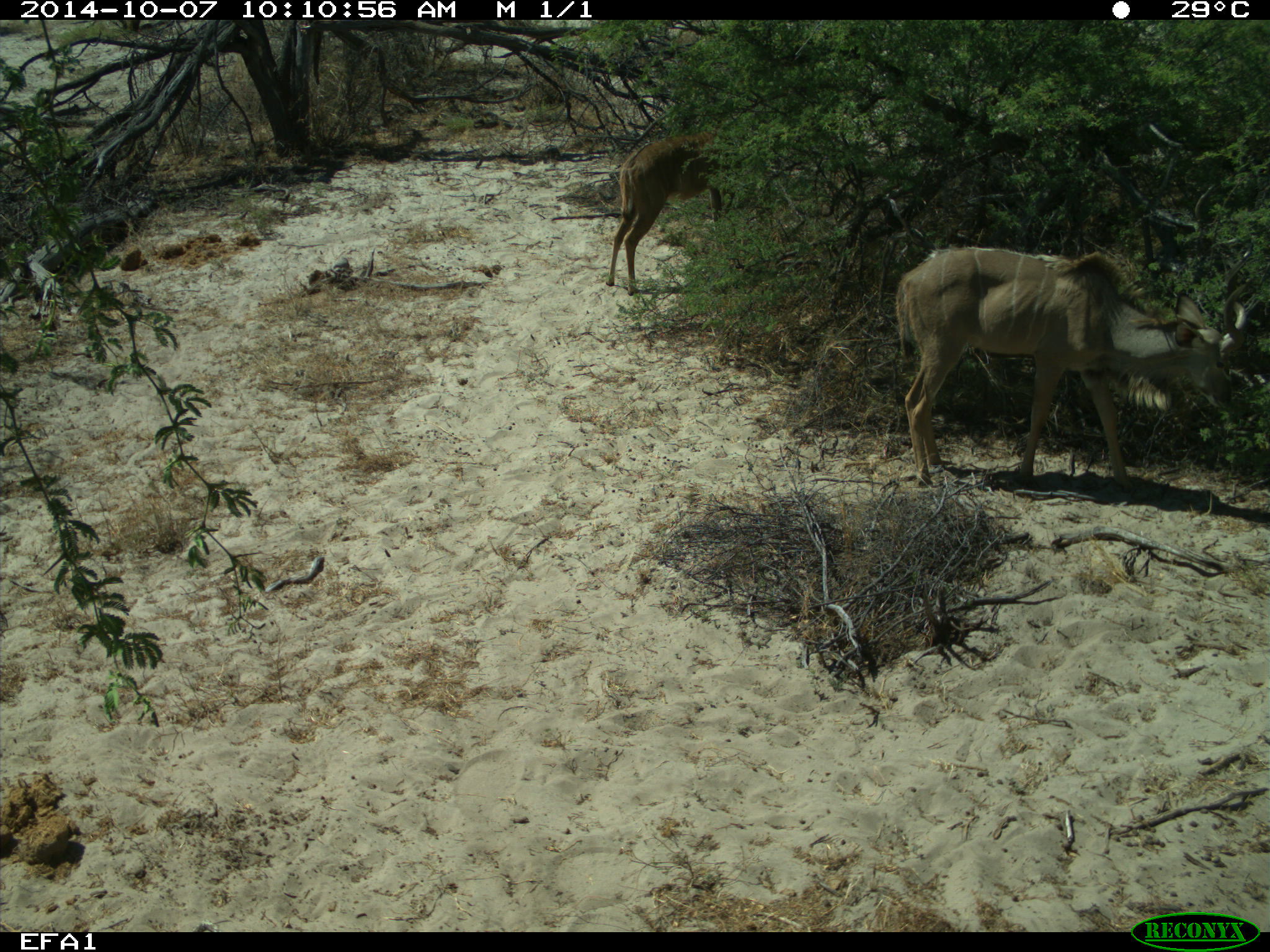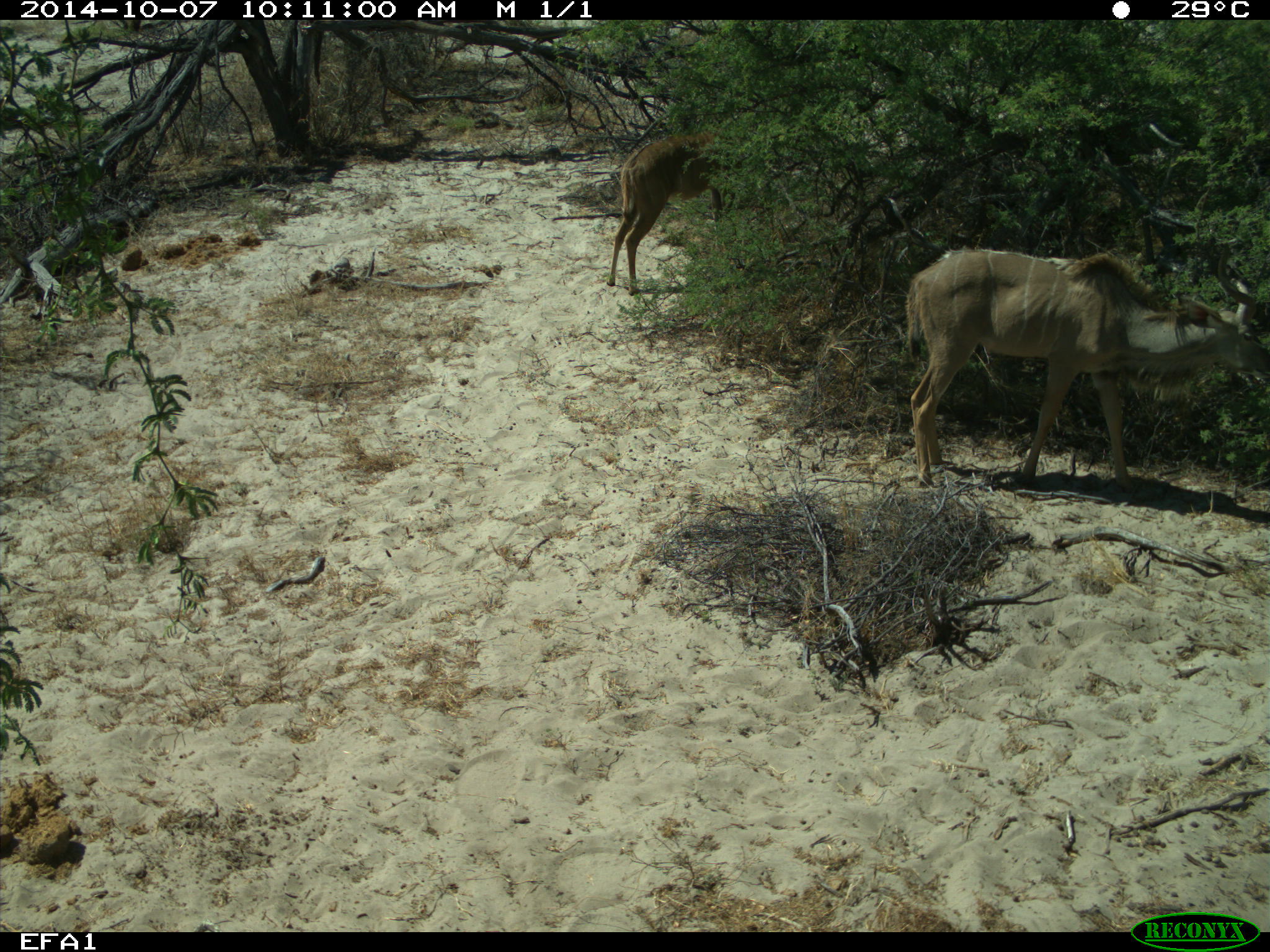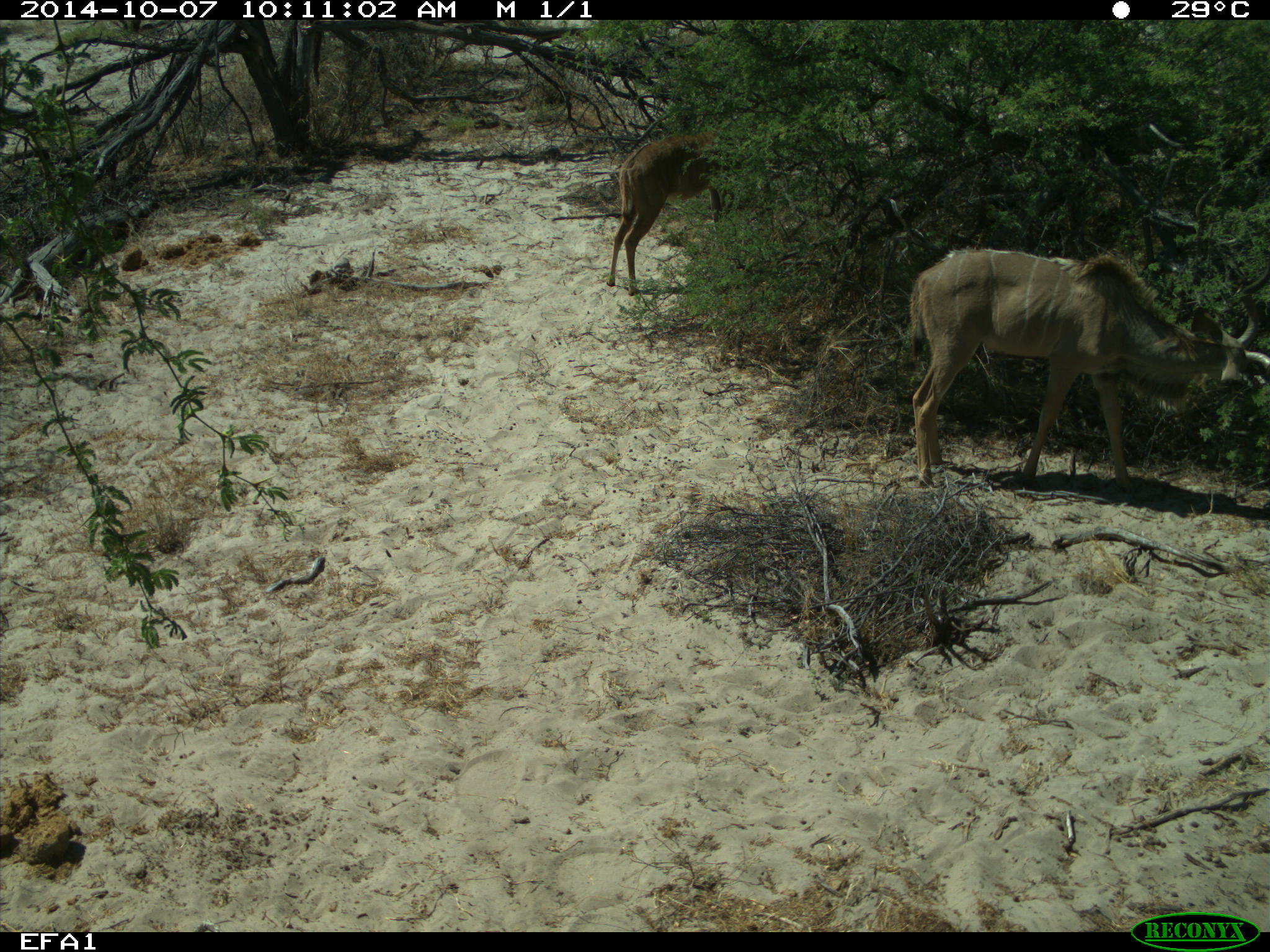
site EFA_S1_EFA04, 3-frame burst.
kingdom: Animalia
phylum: Chordata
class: Mammalia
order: Artiodactyla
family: Bovidae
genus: Tragelaphus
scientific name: Tragelaphus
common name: kudu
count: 2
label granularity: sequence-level